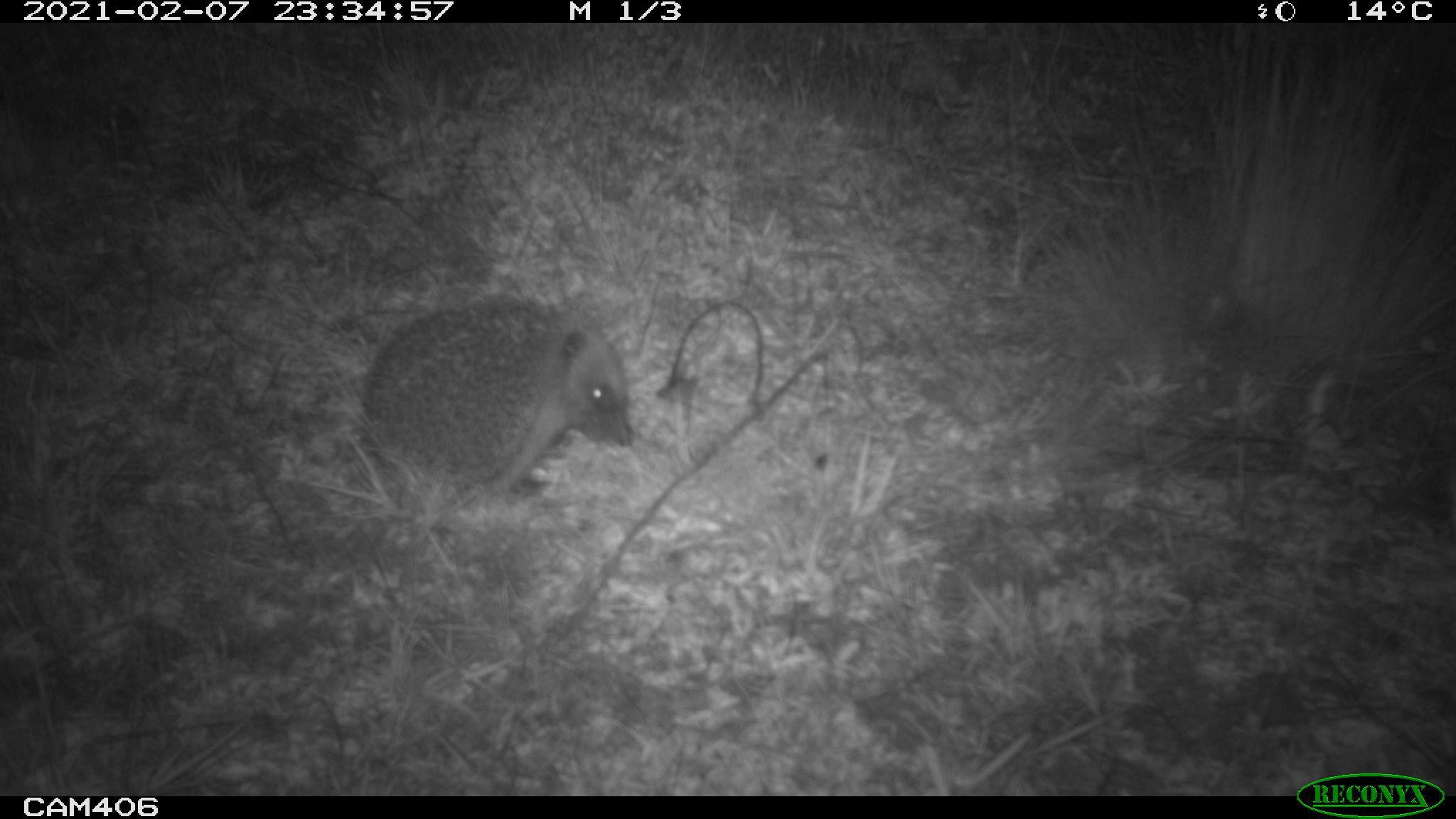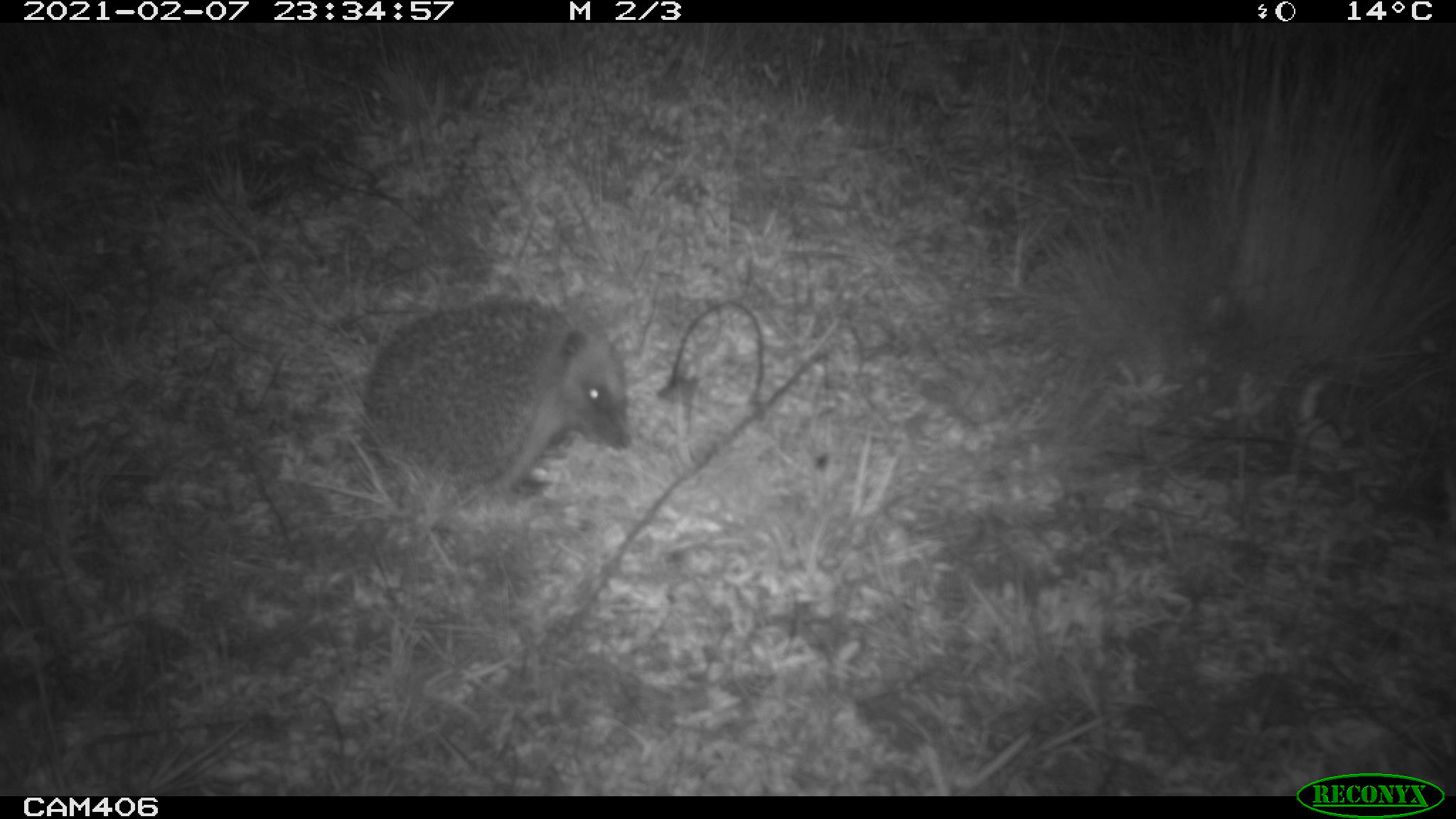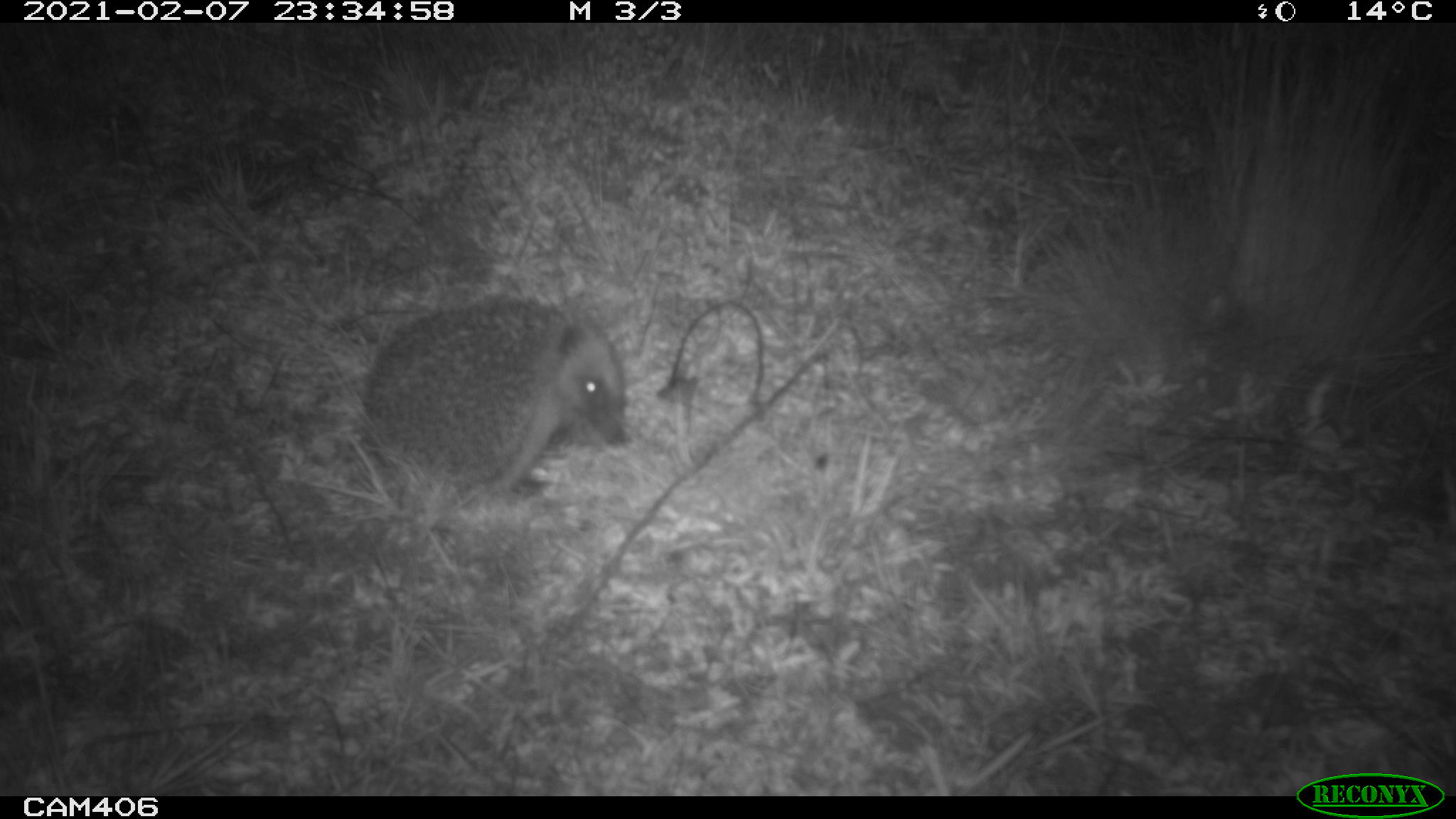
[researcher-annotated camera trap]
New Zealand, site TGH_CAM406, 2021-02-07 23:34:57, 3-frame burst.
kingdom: Animalia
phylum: Chordata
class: Mammalia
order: Eulipotyphla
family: Erinaceidae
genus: Erinaceus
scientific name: Erinaceus europaeus europaeus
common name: european hedgehog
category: hedgehog